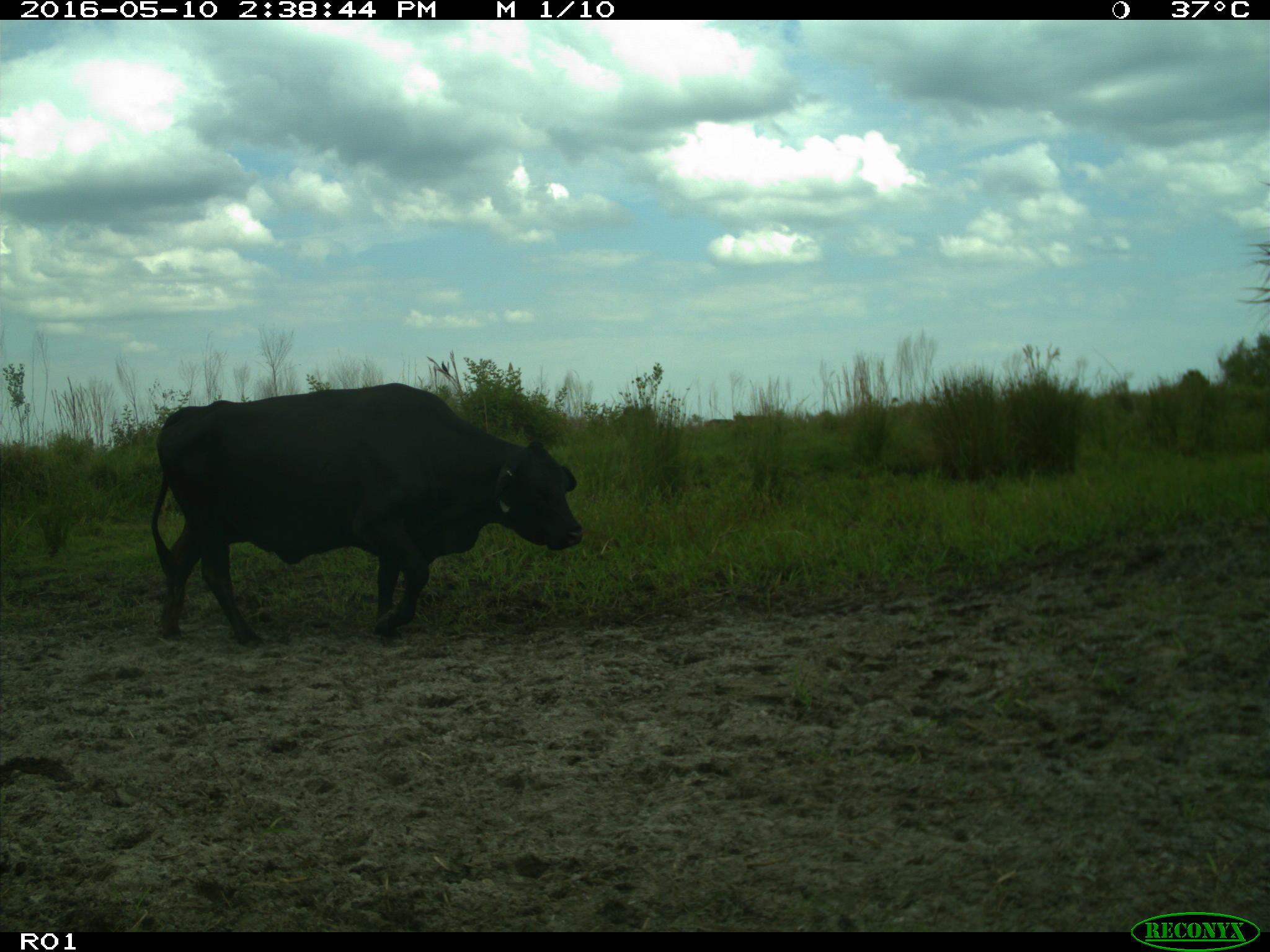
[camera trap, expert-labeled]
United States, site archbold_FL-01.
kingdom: Animalia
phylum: Chordata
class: Mammalia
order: Artiodactyla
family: Bovidae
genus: Bos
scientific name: Bos taurus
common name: domestic cow